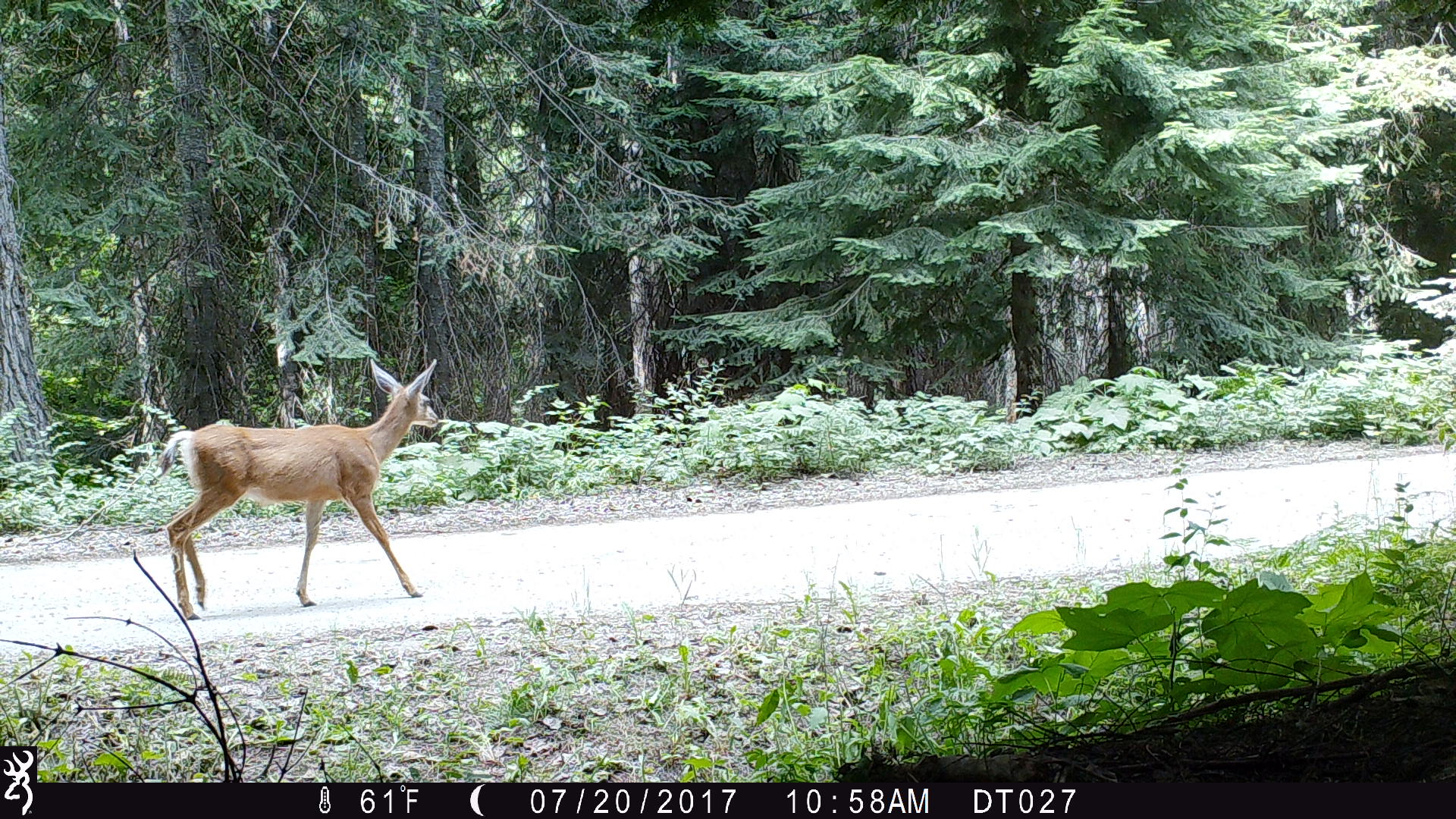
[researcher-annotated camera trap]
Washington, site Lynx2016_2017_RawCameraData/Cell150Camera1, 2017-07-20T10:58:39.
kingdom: Animalia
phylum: Chordata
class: Mammalia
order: Artiodactyla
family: Cervidae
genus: Odocoileus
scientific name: Odocoileus hemionus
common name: mule deer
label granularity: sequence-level